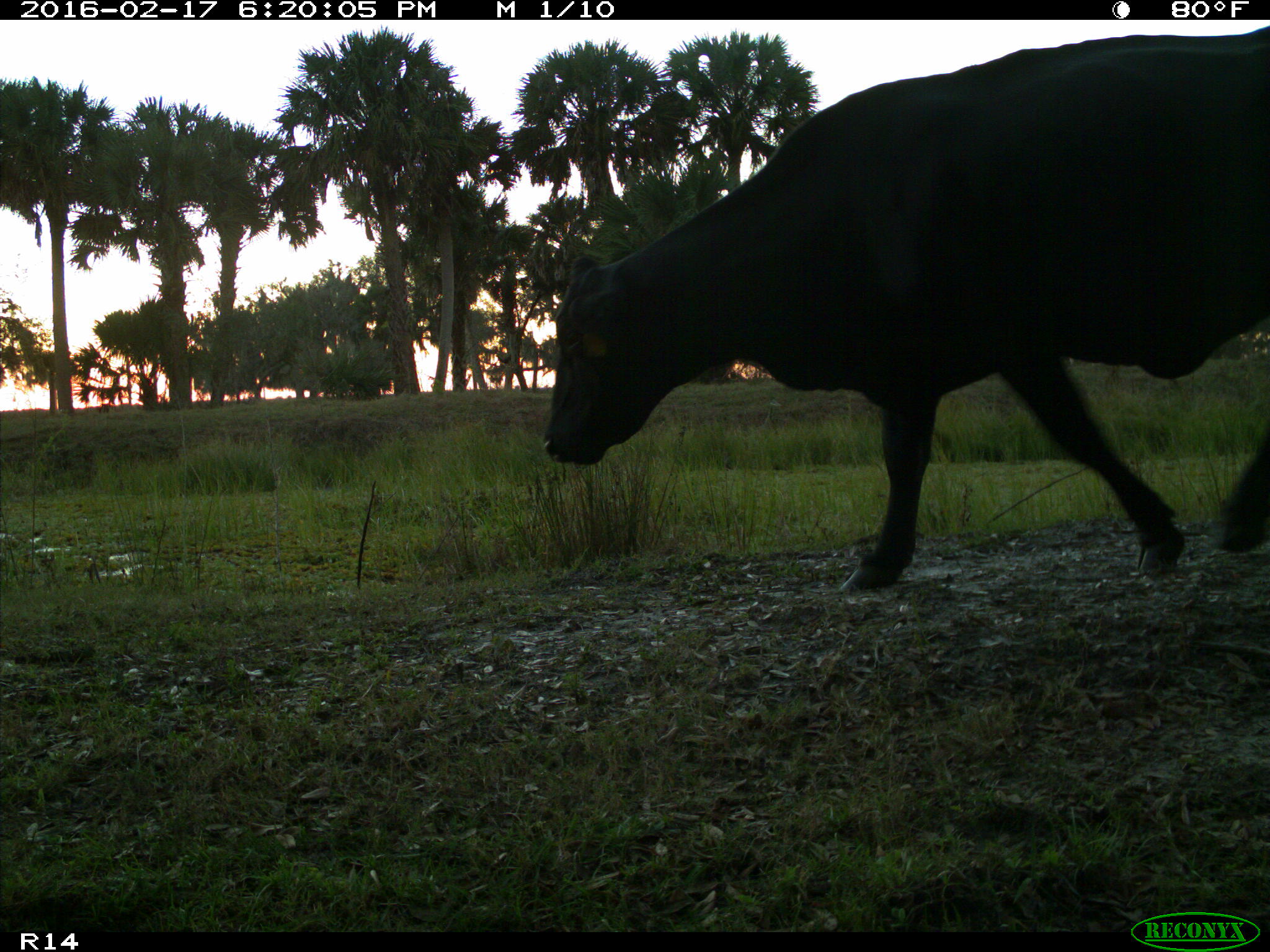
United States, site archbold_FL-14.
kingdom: Animalia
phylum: Chordata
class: Mammalia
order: Artiodactyla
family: Bovidae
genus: Bos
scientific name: Bos taurus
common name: domestic cow